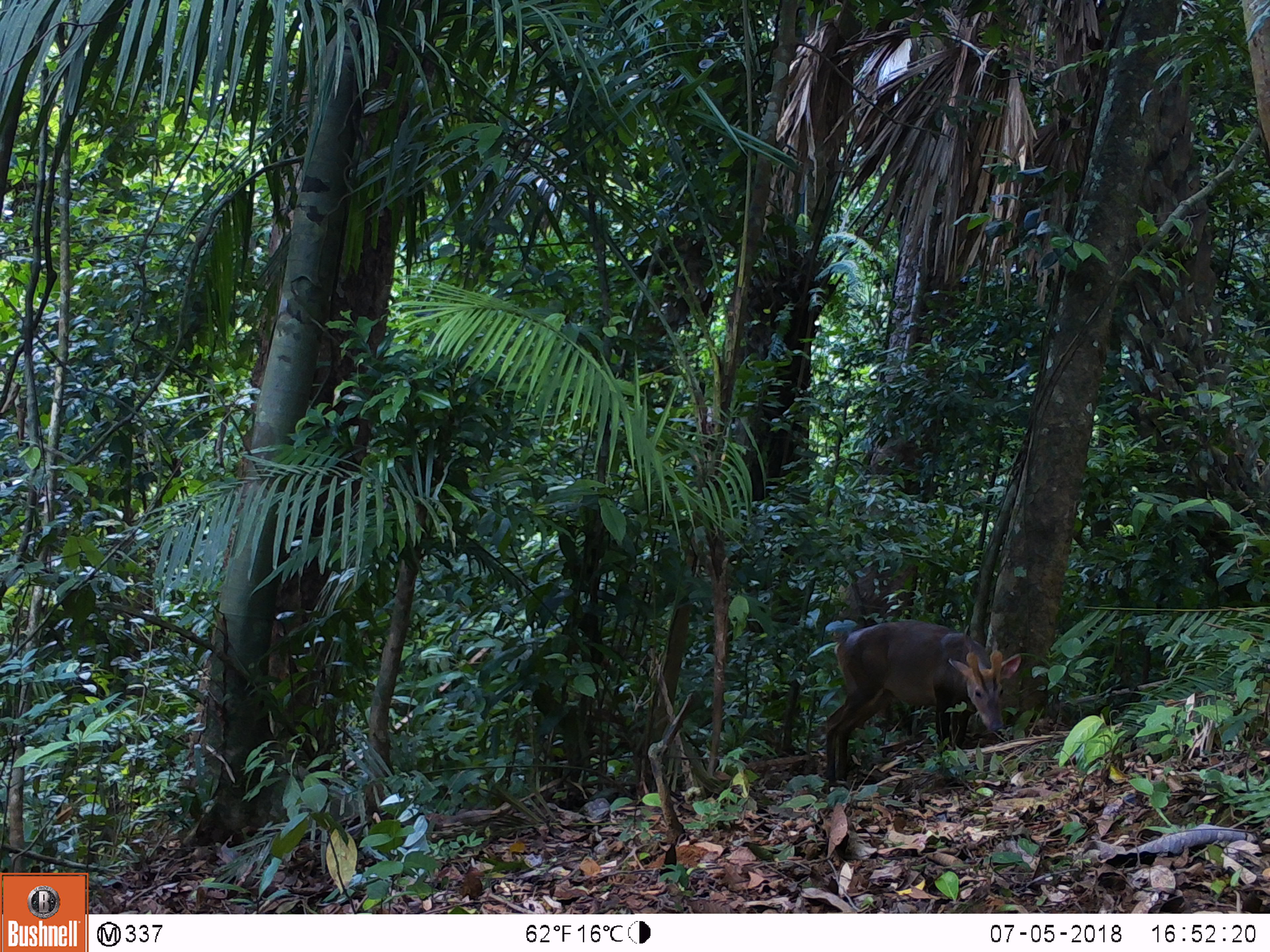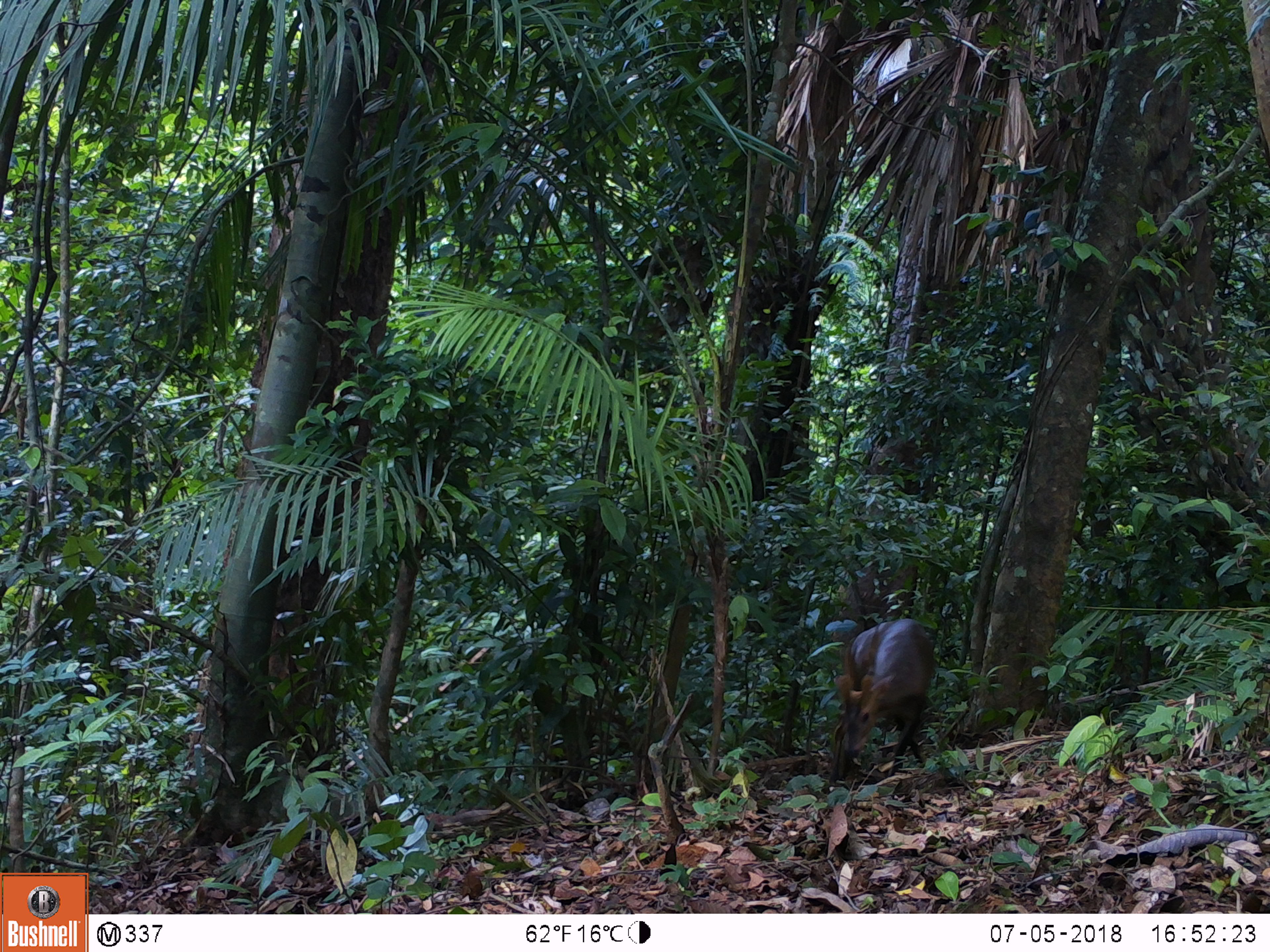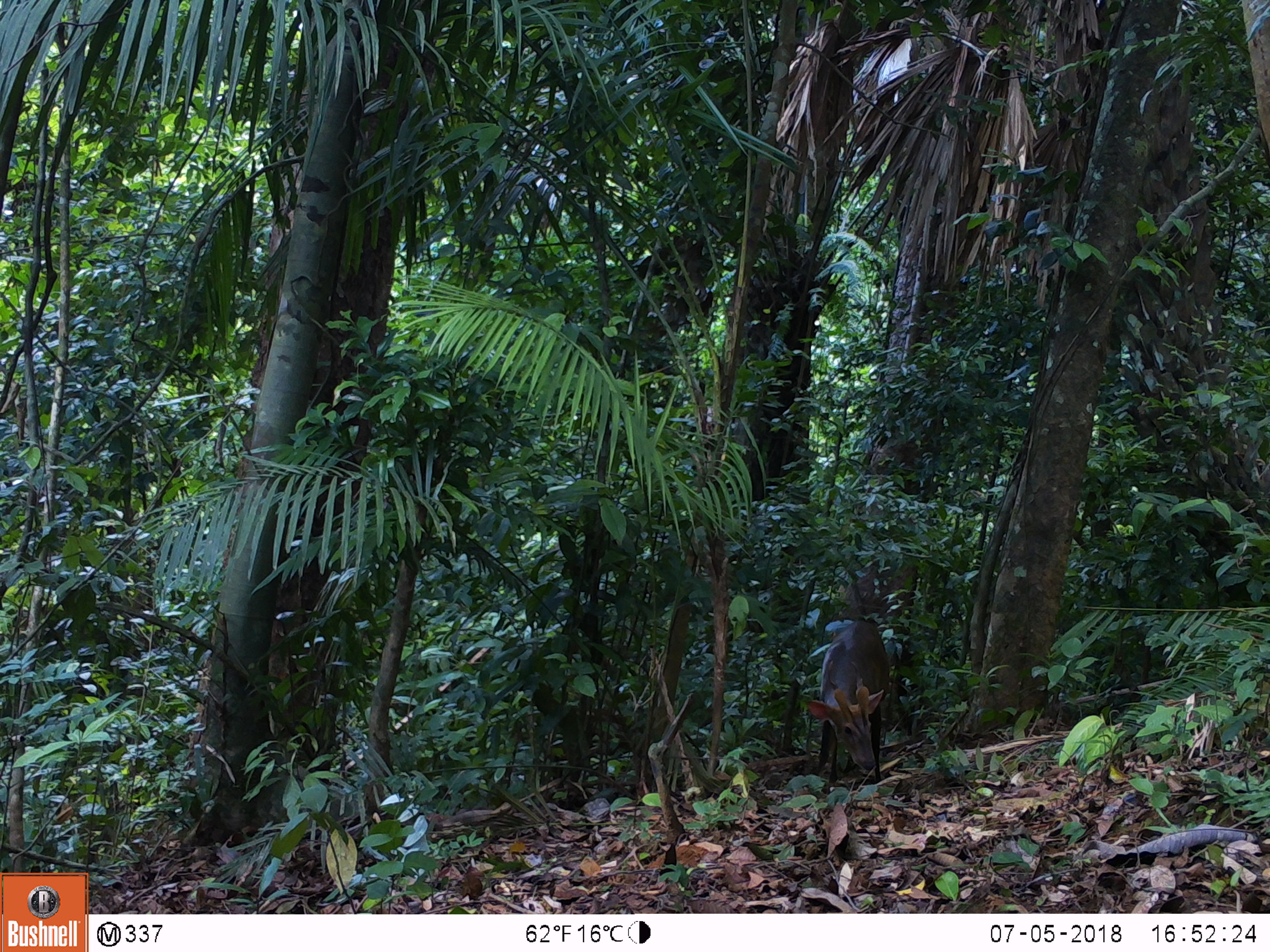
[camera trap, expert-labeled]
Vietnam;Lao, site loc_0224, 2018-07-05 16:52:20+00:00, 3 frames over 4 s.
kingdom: Animalia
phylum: Chordata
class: Mammalia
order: Artiodactyla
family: Cervidae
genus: Muntiacus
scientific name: Muntiacus vuquangensis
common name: large-antlered muntjac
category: large antlered muntjac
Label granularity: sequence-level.